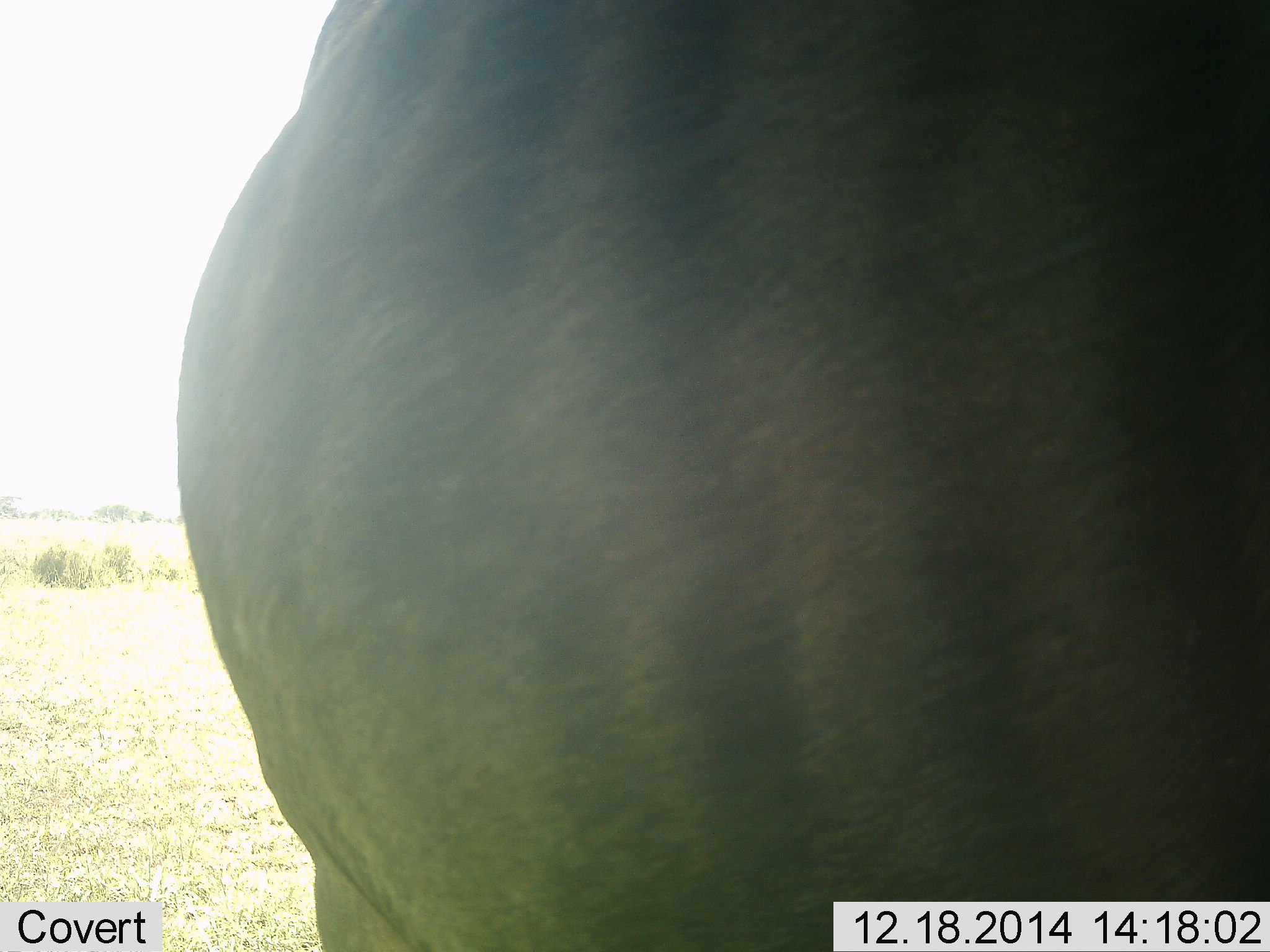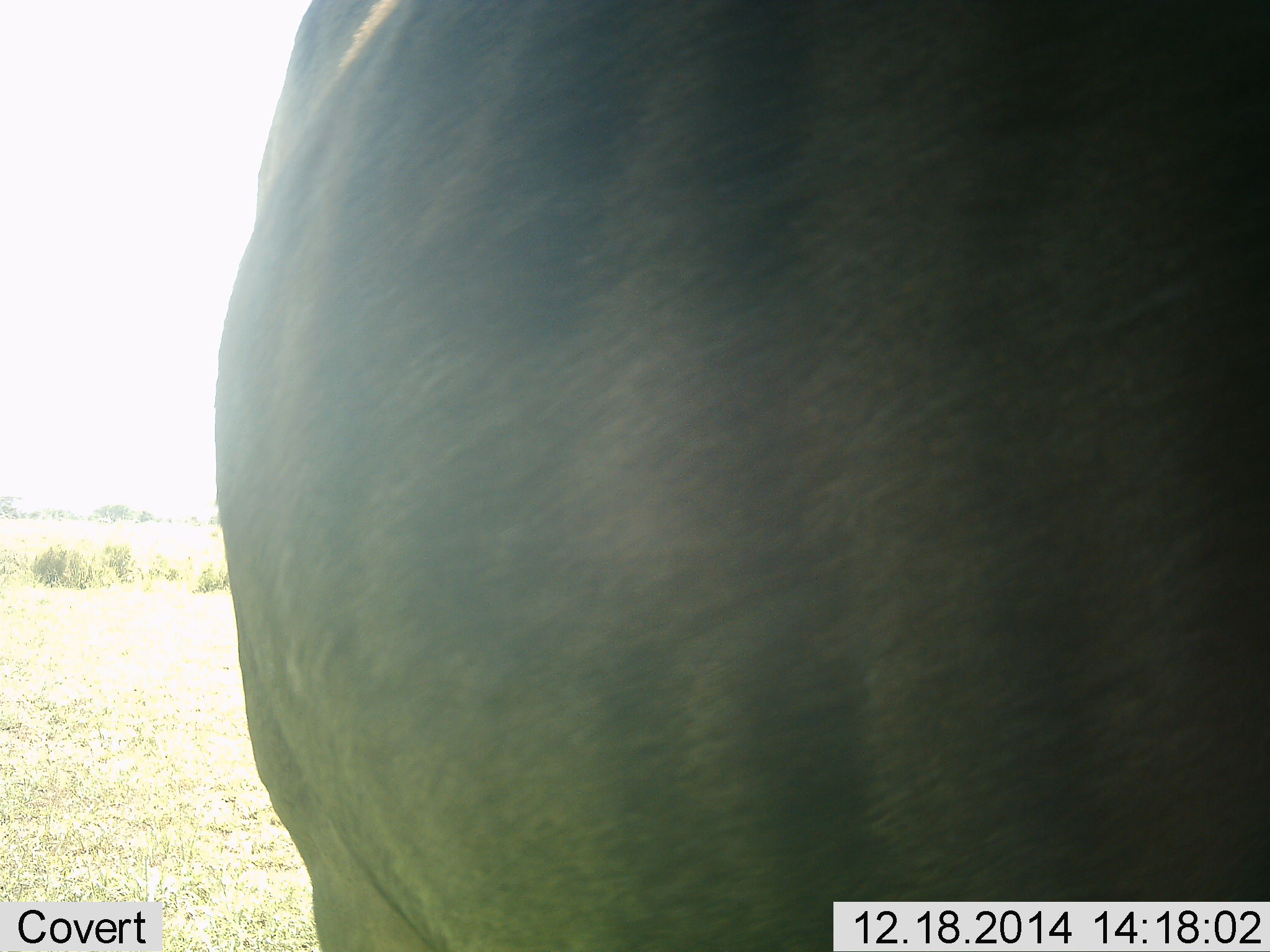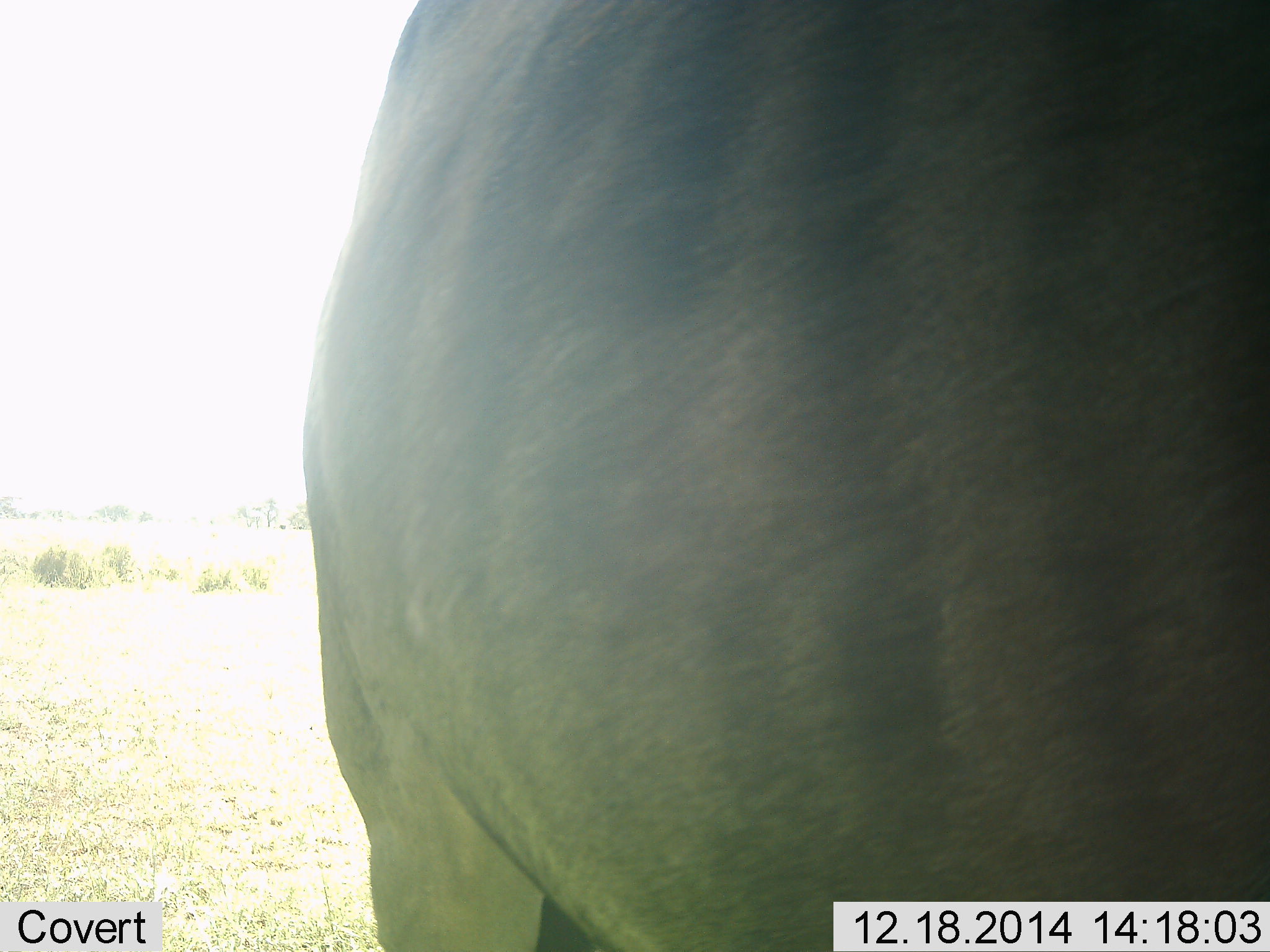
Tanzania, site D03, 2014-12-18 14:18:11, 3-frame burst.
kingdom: Animalia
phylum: Chordata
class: Mammalia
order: Artiodactyla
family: Bovidae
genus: Connochaetes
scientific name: Connochaetes taurinus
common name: blue wildebeest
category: wildebeest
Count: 1.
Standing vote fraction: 90%.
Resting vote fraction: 0%.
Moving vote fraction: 10%.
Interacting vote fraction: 0%.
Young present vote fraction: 0%.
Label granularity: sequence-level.